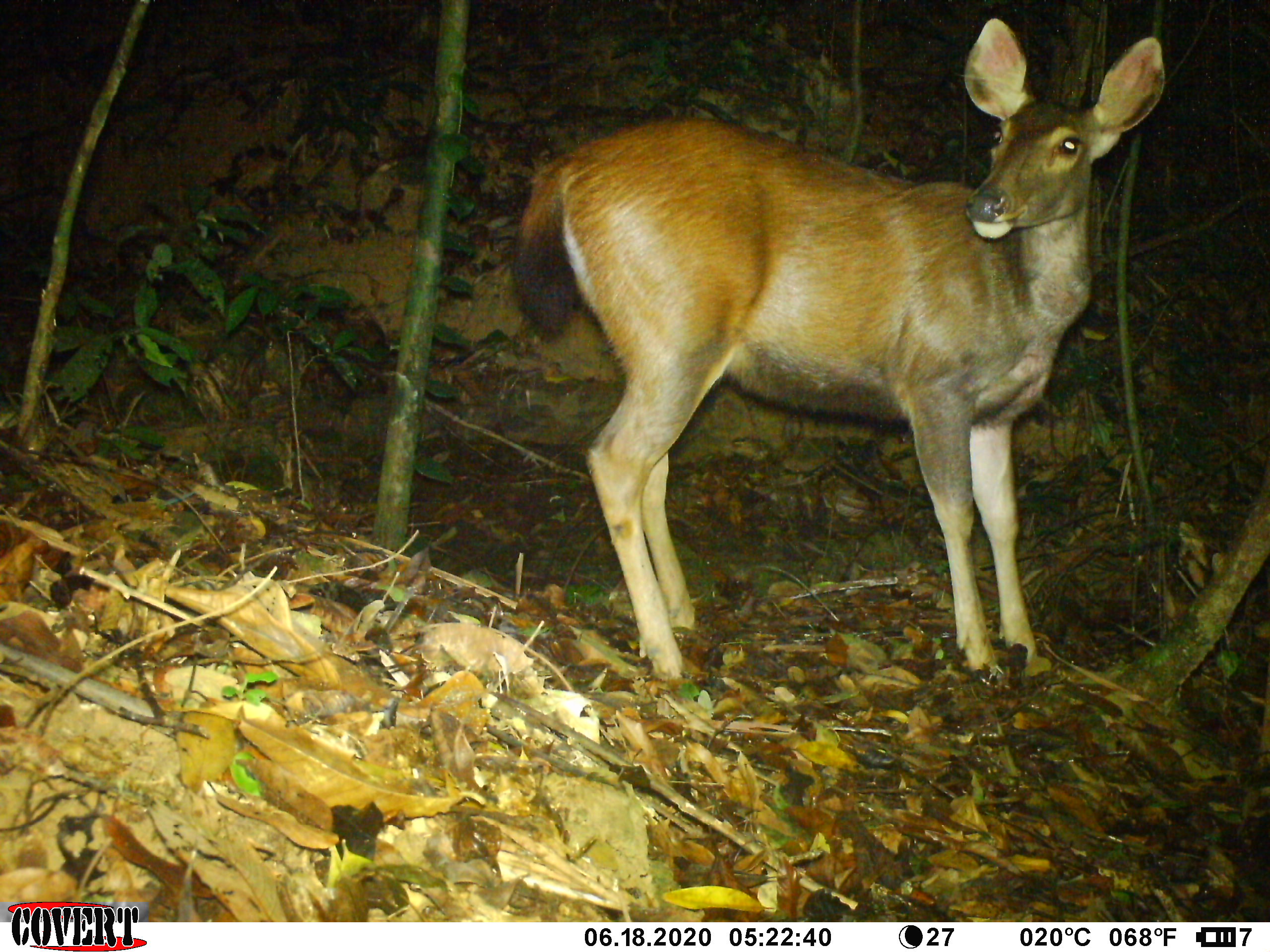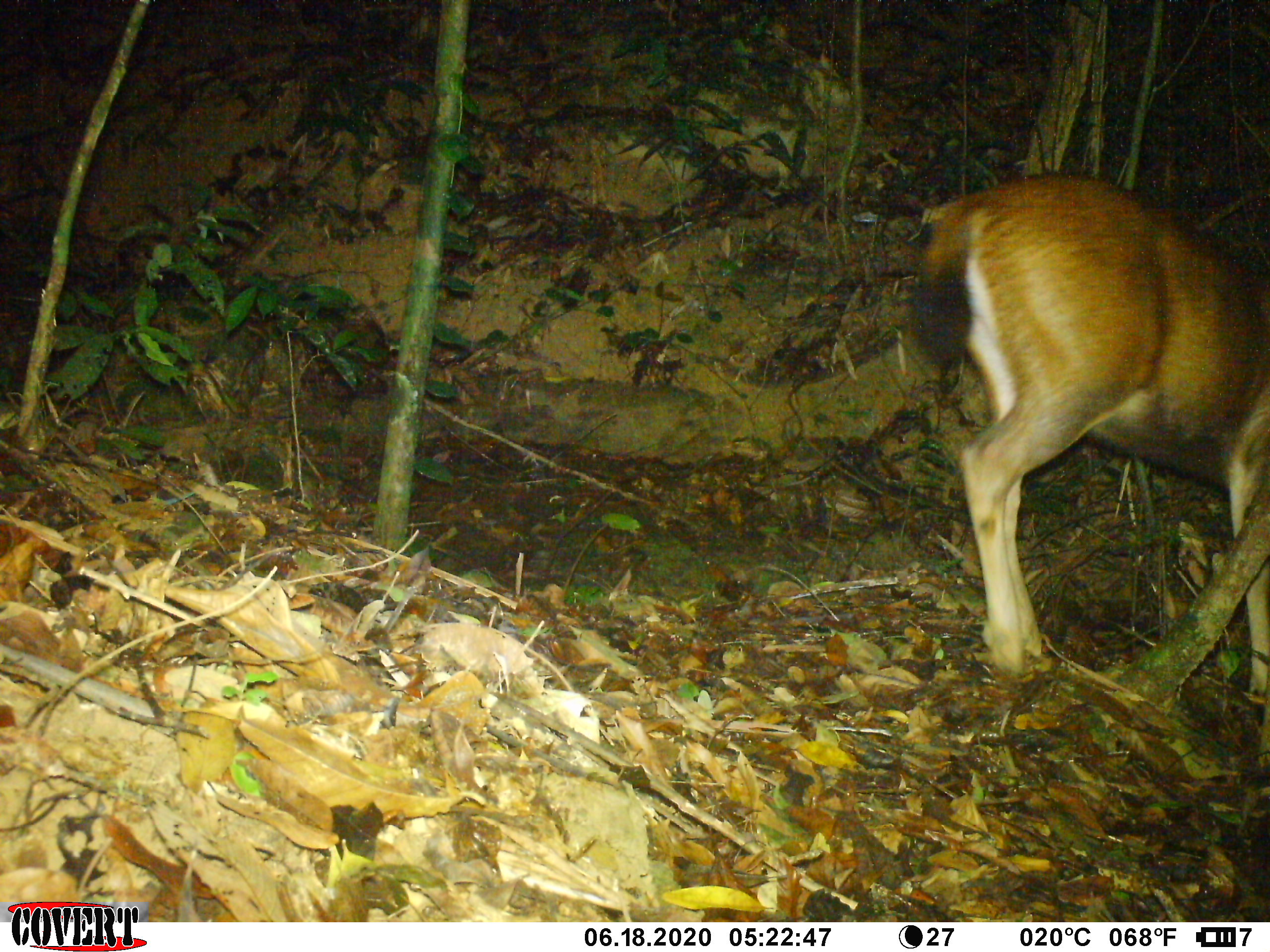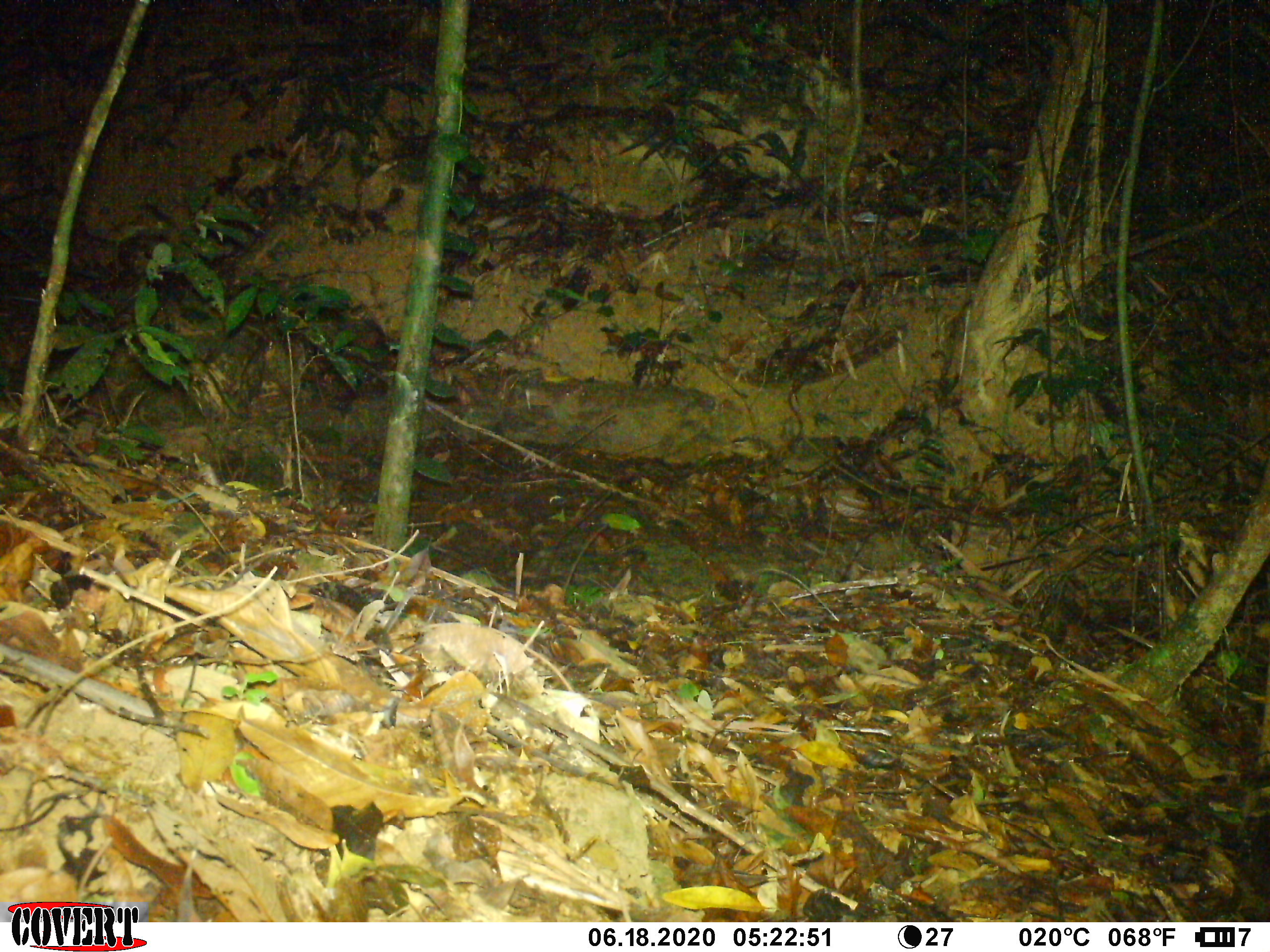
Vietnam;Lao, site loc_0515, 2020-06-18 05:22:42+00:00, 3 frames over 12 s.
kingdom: Animalia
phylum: Chordata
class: Mammalia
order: Artiodactyla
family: Cervidae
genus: Rusa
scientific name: Rusa unicolor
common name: sambar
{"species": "sambar (Rusa unicolor)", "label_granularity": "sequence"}